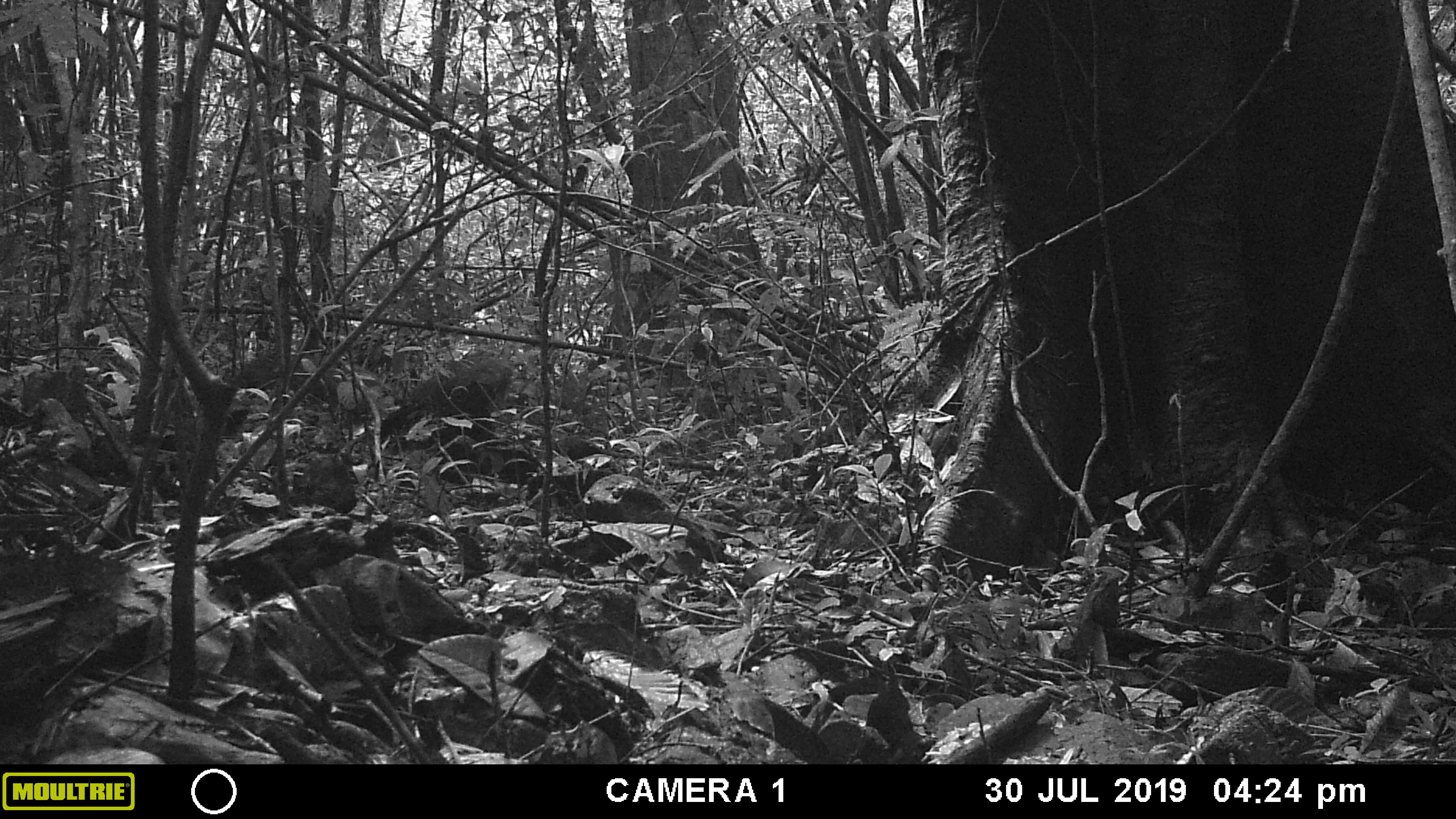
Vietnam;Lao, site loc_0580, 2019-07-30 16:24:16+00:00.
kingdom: Animalia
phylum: Chordata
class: Mammalia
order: Artiodactyla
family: Suidae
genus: Sus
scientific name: Sus scrofa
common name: eurasian wild pig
Eurasian wild pig (Sus scrofa). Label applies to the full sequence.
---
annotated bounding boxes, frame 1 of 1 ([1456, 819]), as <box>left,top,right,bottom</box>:
eurasian wild pig: <box>377,355,510,441</box>